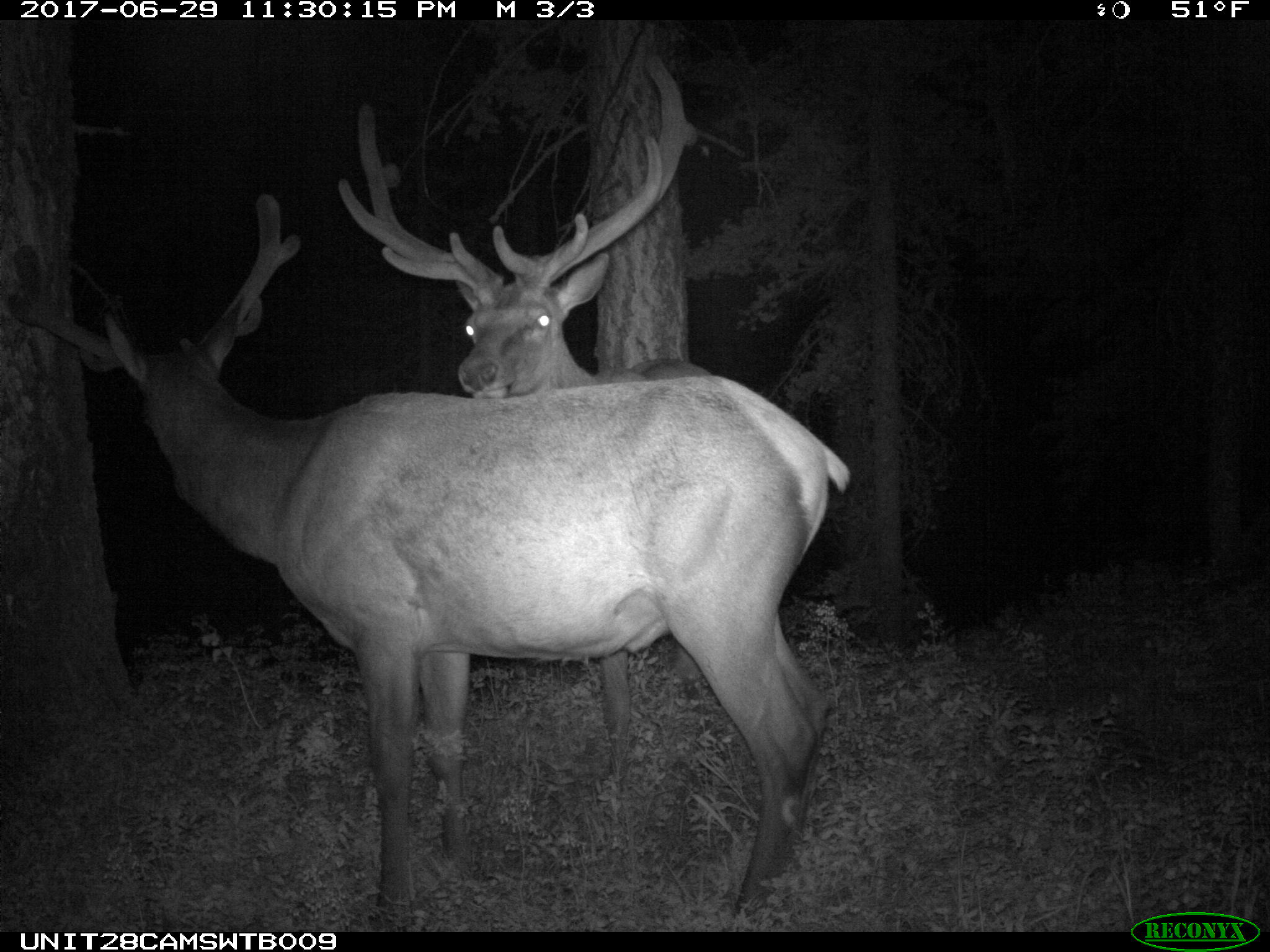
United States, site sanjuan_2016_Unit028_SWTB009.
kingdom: Animalia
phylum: Chordata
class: Mammalia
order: Artiodactyla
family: Cervidae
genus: Cervus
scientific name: Cervus elaphus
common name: red deer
Cervus elaphus (red deer).